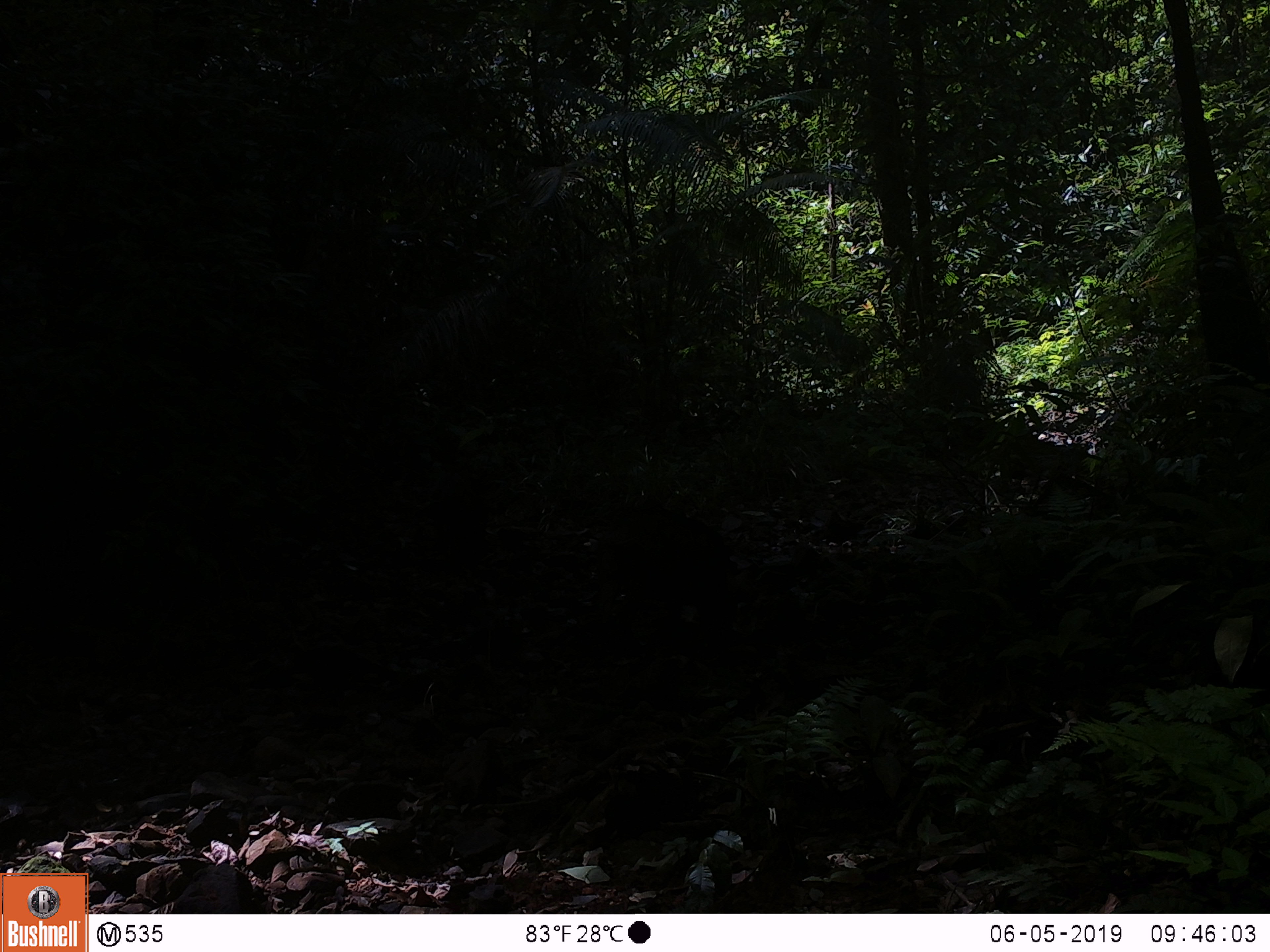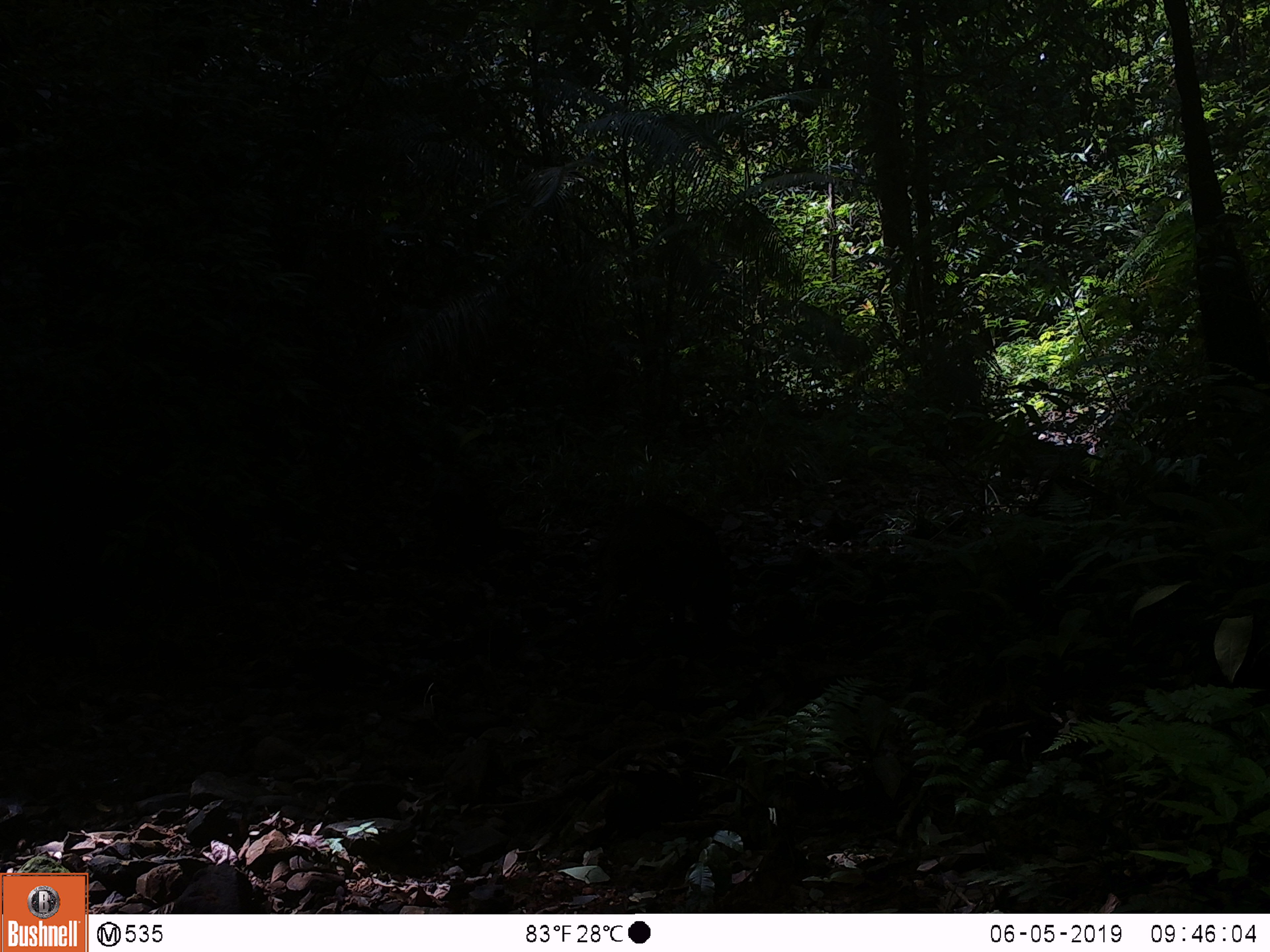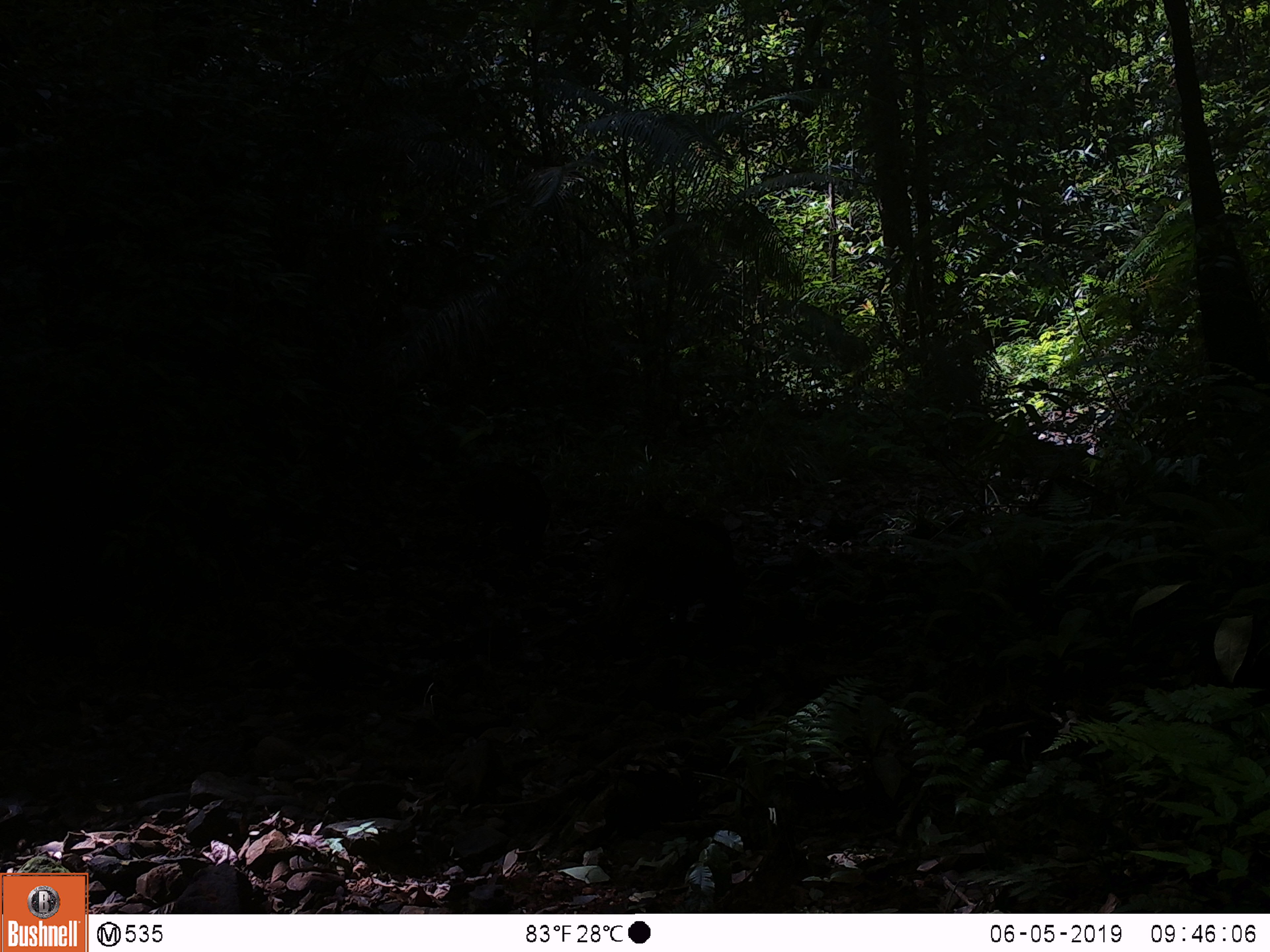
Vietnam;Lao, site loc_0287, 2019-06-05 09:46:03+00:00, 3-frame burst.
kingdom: Animalia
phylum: Chordata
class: Mammalia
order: Artiodactyla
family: Suidae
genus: Sus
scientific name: Sus scrofa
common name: eurasian wild pig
Eurasian wild pig (Sus scrofa). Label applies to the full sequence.